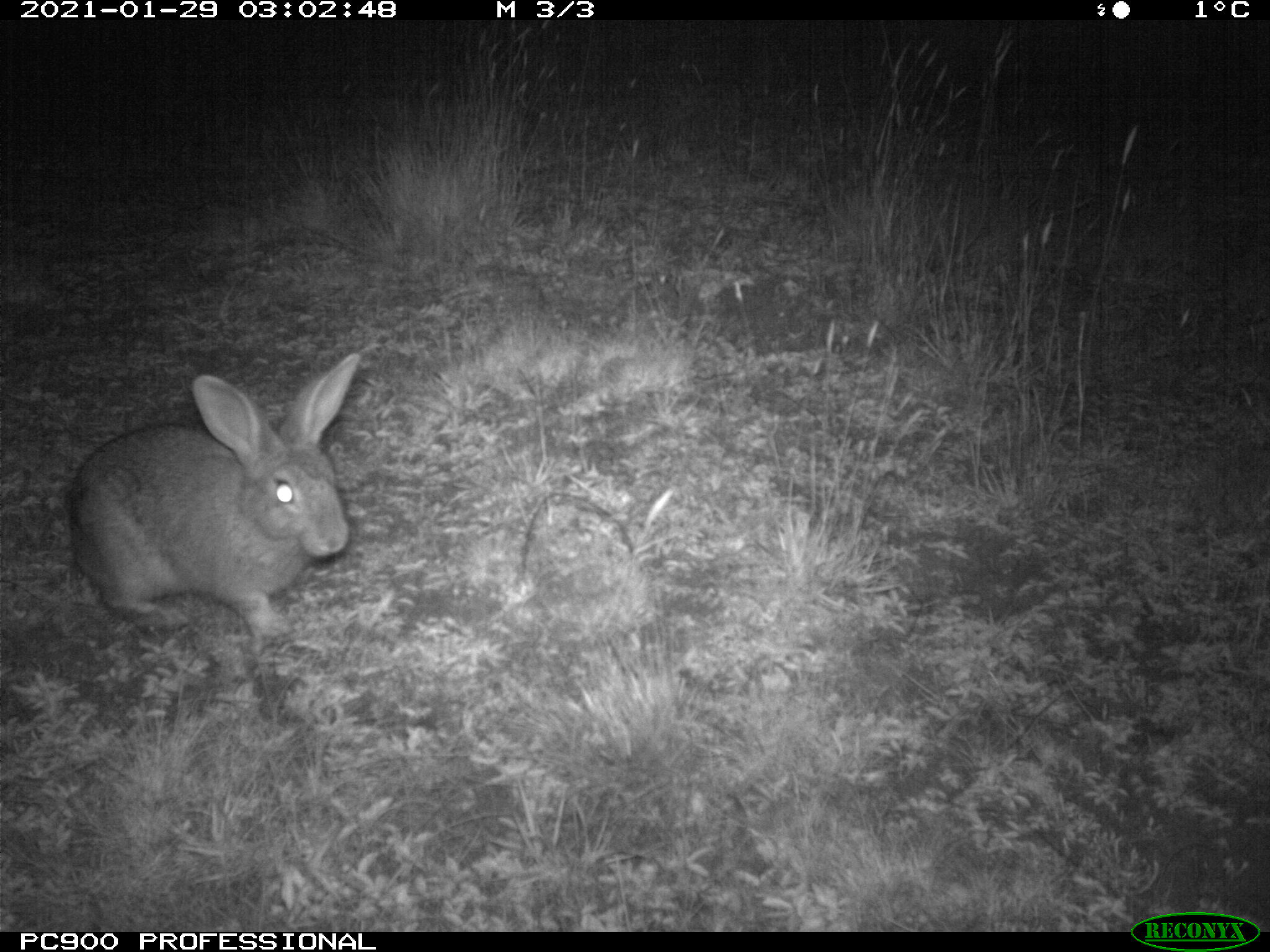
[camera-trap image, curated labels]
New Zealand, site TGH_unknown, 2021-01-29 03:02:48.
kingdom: Animalia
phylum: Chordata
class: Mammalia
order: Lagomorpha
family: Leporidae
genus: Oryctolagus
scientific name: Oryctolagus cuniculus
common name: european rabbit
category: rabbit